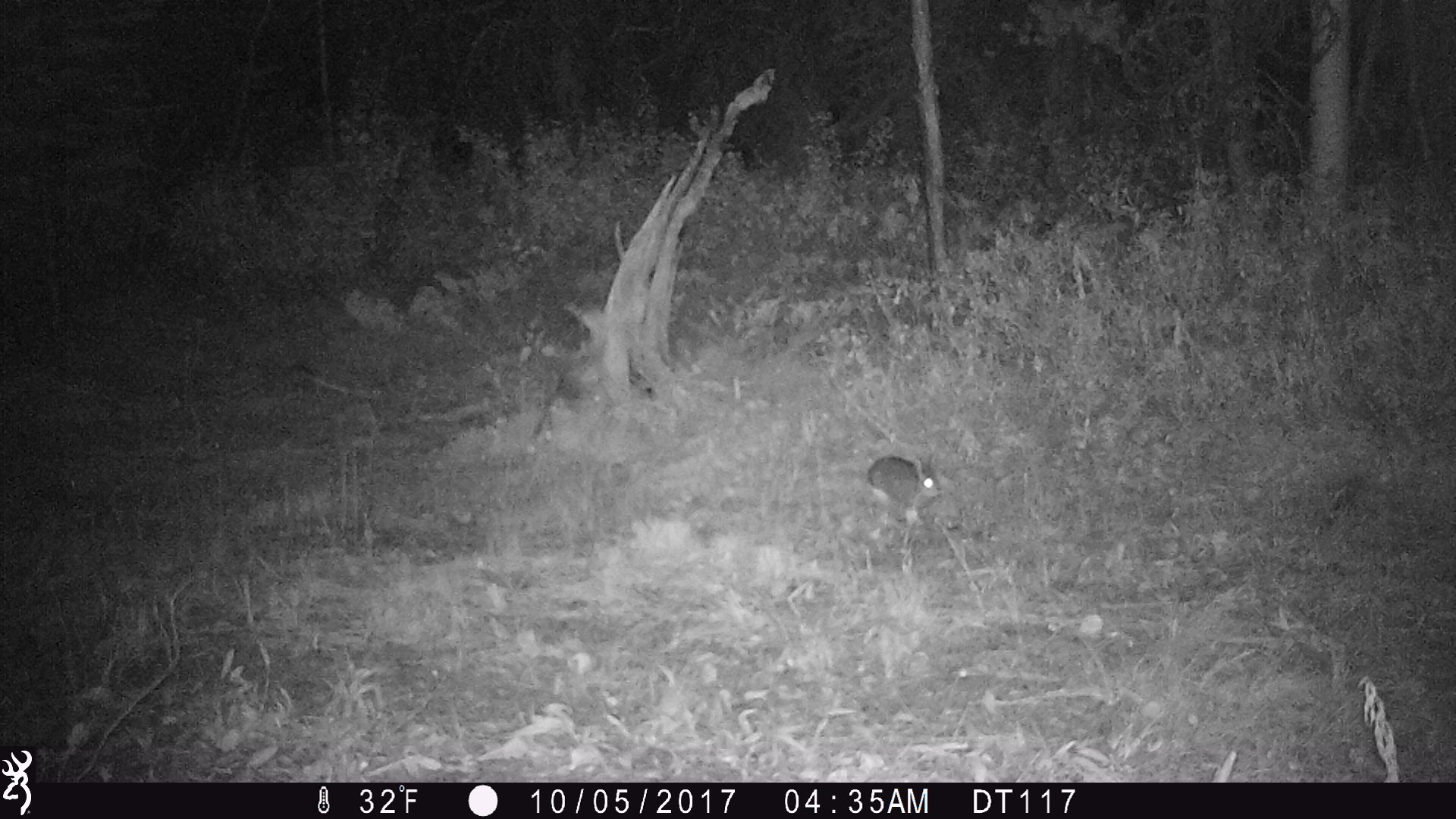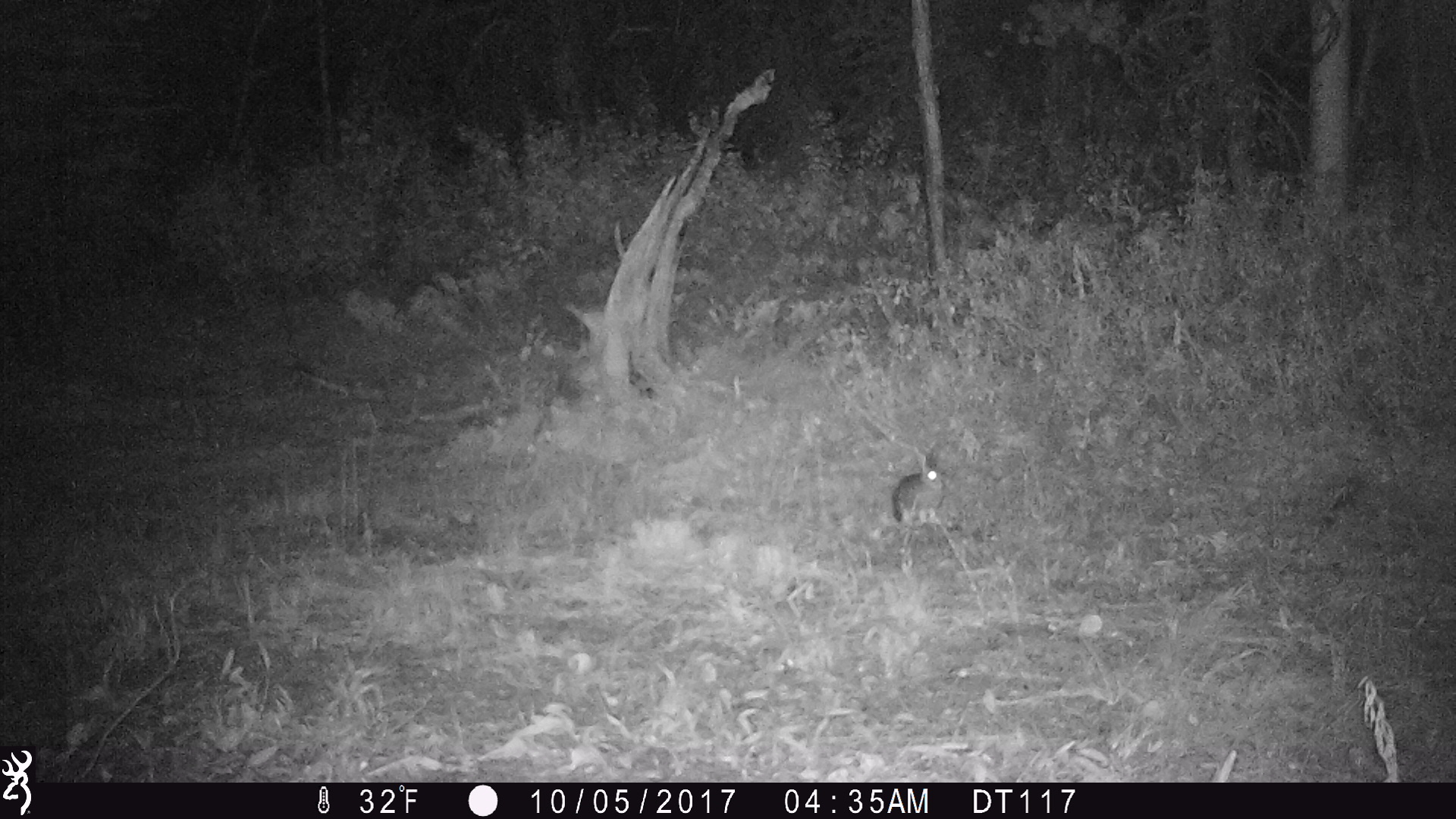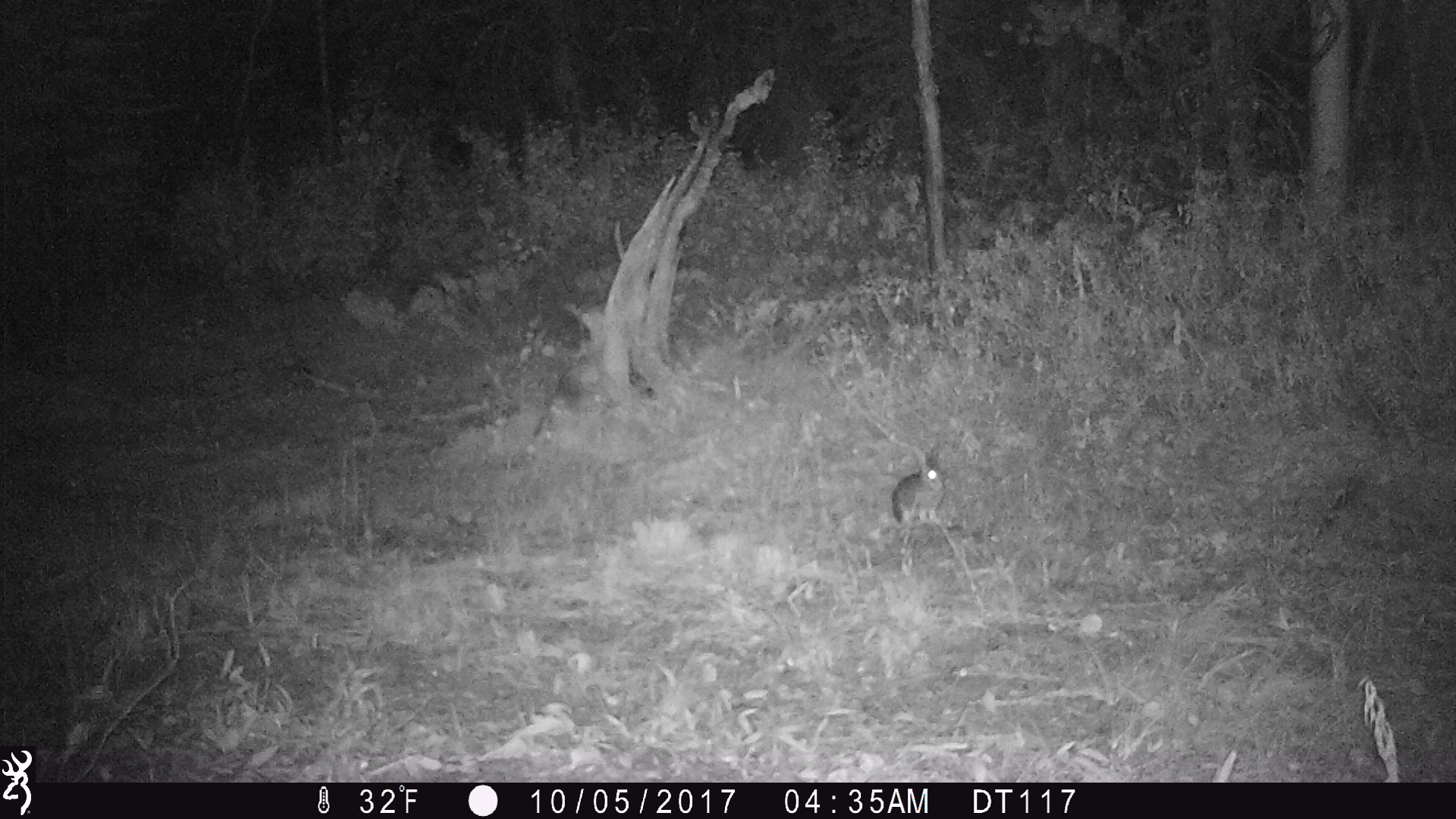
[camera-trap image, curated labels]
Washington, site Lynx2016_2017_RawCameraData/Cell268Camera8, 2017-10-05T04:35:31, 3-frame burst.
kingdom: Animalia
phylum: Chordata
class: Mammalia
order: Lagomorpha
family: Leporidae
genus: Lepus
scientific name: Lepus americanus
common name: snowshoe hare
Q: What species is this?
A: Lepus americanus (snowshoe hare).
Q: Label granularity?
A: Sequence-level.